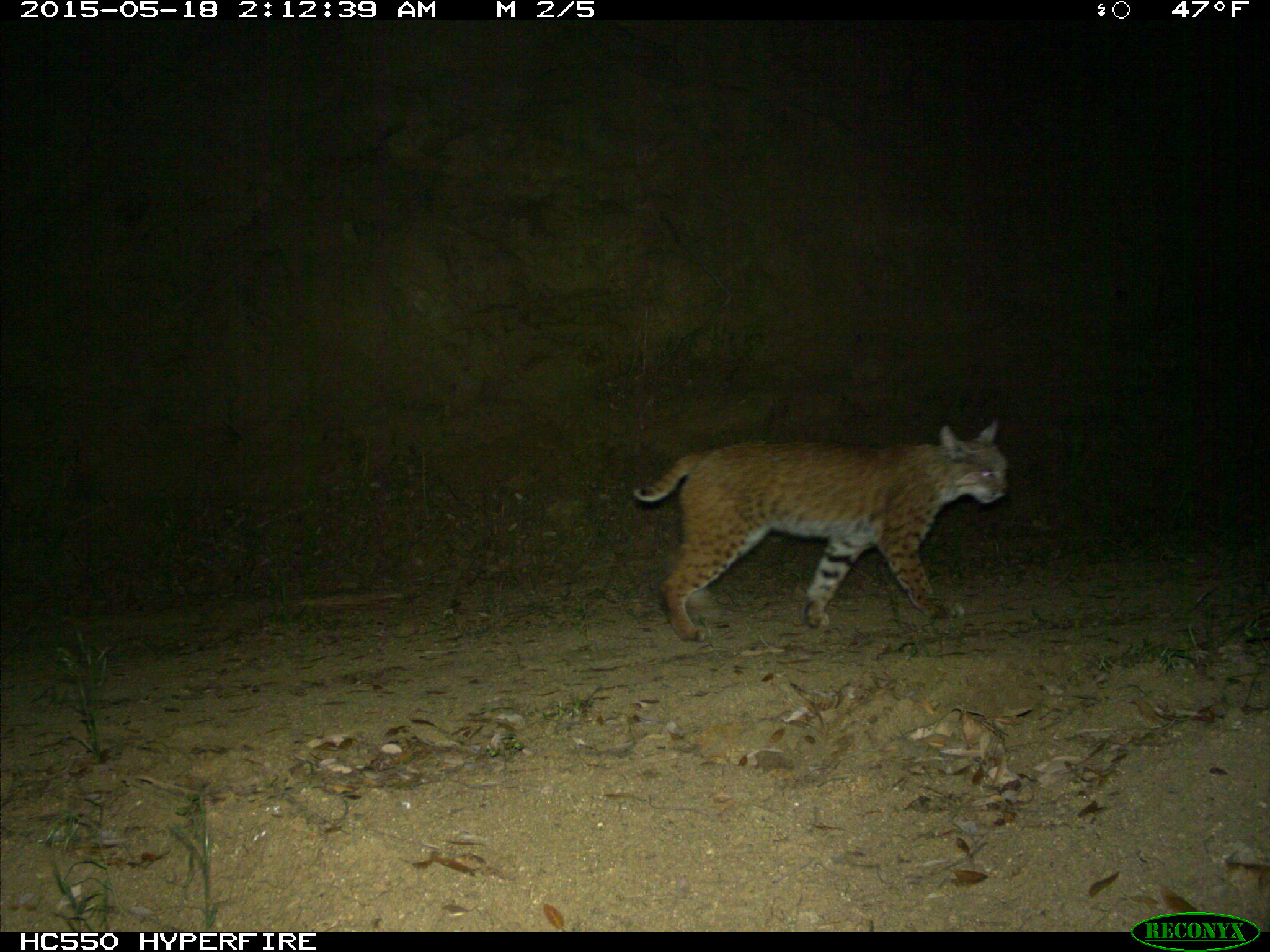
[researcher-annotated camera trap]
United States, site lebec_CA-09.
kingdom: Animalia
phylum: Chordata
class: Mammalia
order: Carnivora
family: Felidae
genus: Lynx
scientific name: Lynx rufus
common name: bobcat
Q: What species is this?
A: Lynx rufus (bobcat).